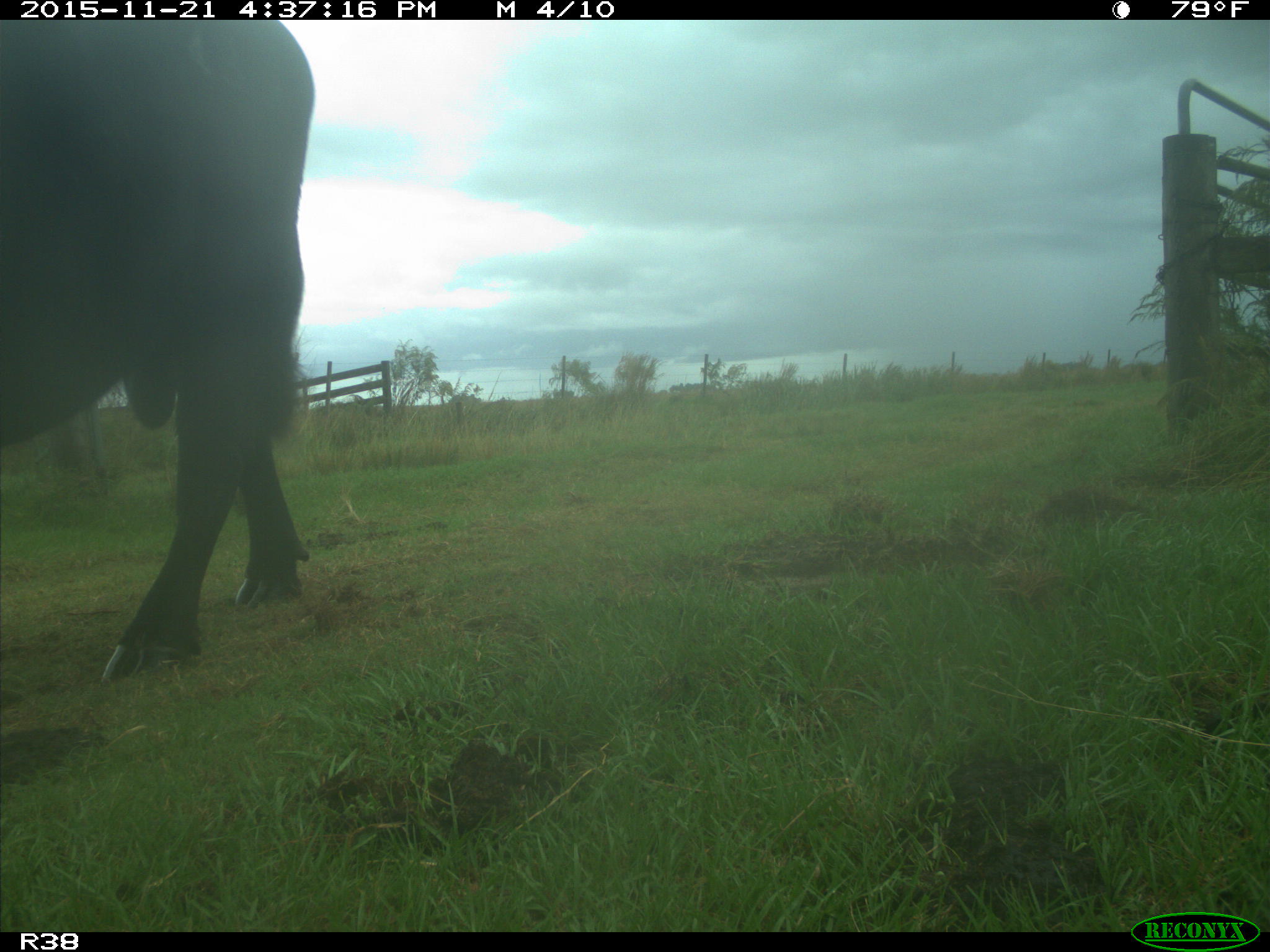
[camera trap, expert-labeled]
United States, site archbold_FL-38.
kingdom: Animalia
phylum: Chordata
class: Mammalia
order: Artiodactyla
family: Bovidae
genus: Bos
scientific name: Bos taurus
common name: domestic cow